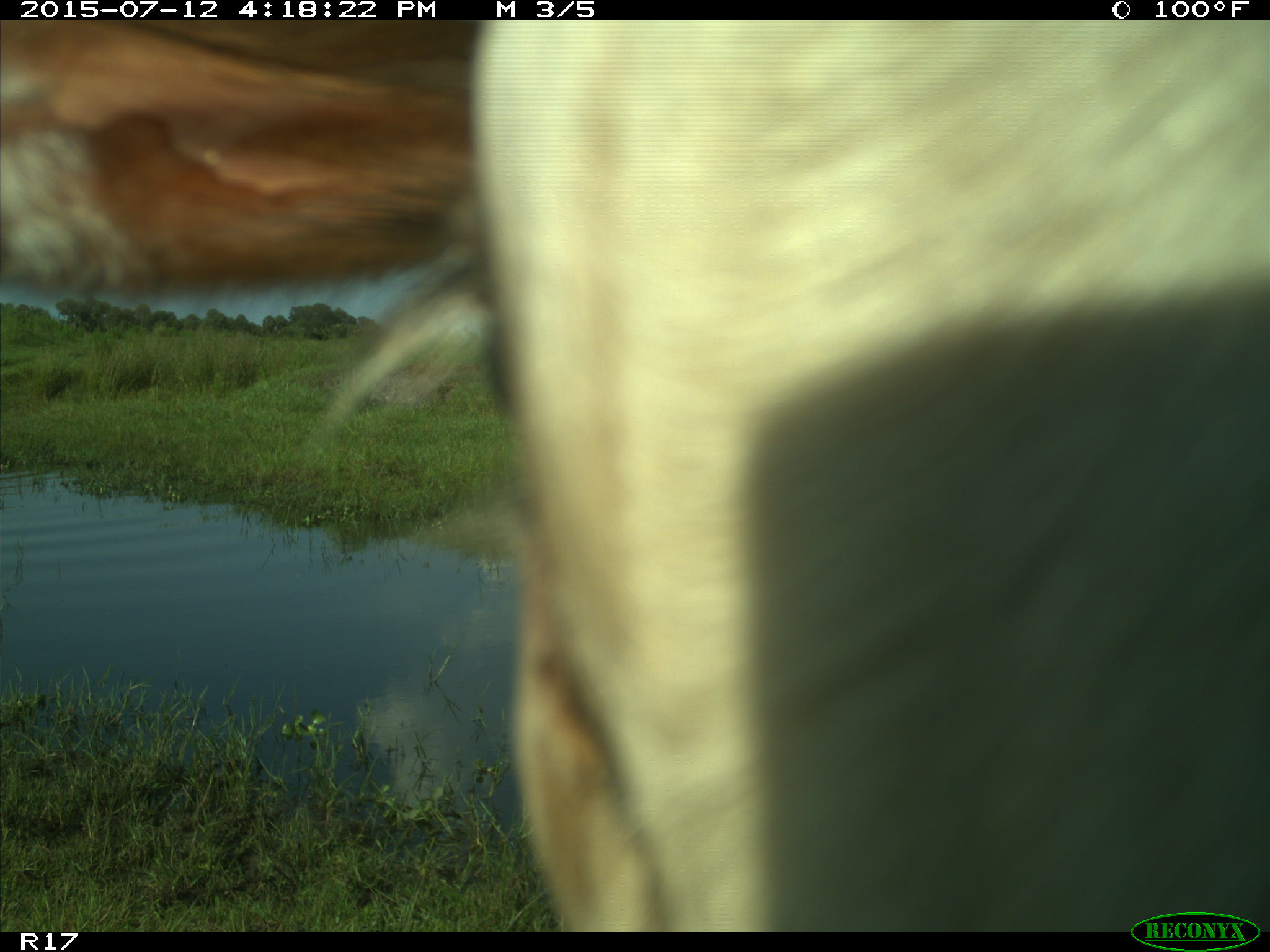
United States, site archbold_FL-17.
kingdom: Animalia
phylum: Chordata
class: Mammalia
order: Artiodactyla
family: Bovidae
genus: Bos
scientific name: Bos taurus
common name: domestic cow